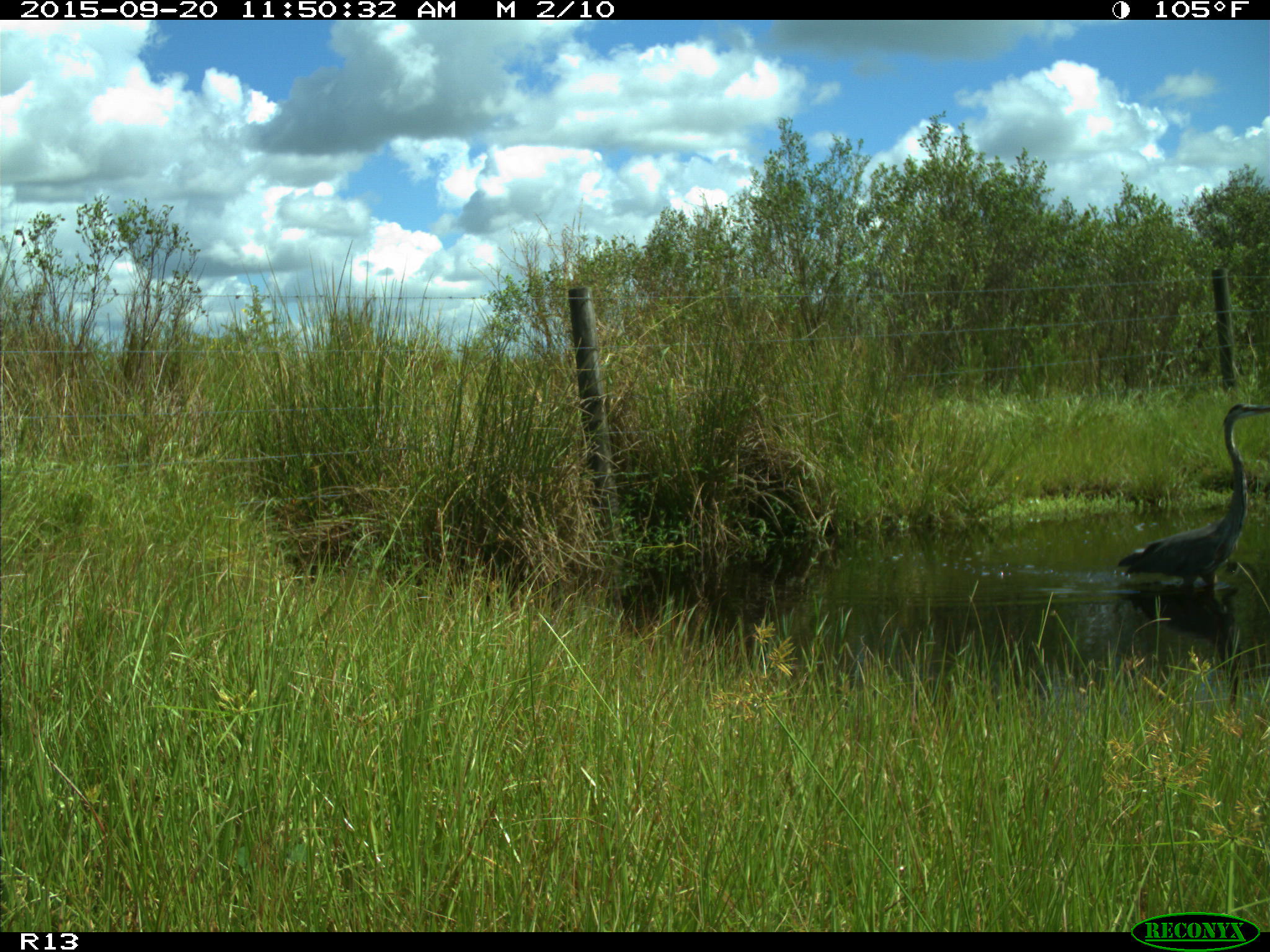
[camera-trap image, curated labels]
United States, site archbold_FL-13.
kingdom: Animalia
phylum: Chordata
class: Aves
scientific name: Aves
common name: birds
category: unidentified bird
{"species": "unidentified bird (birds) (Aves)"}